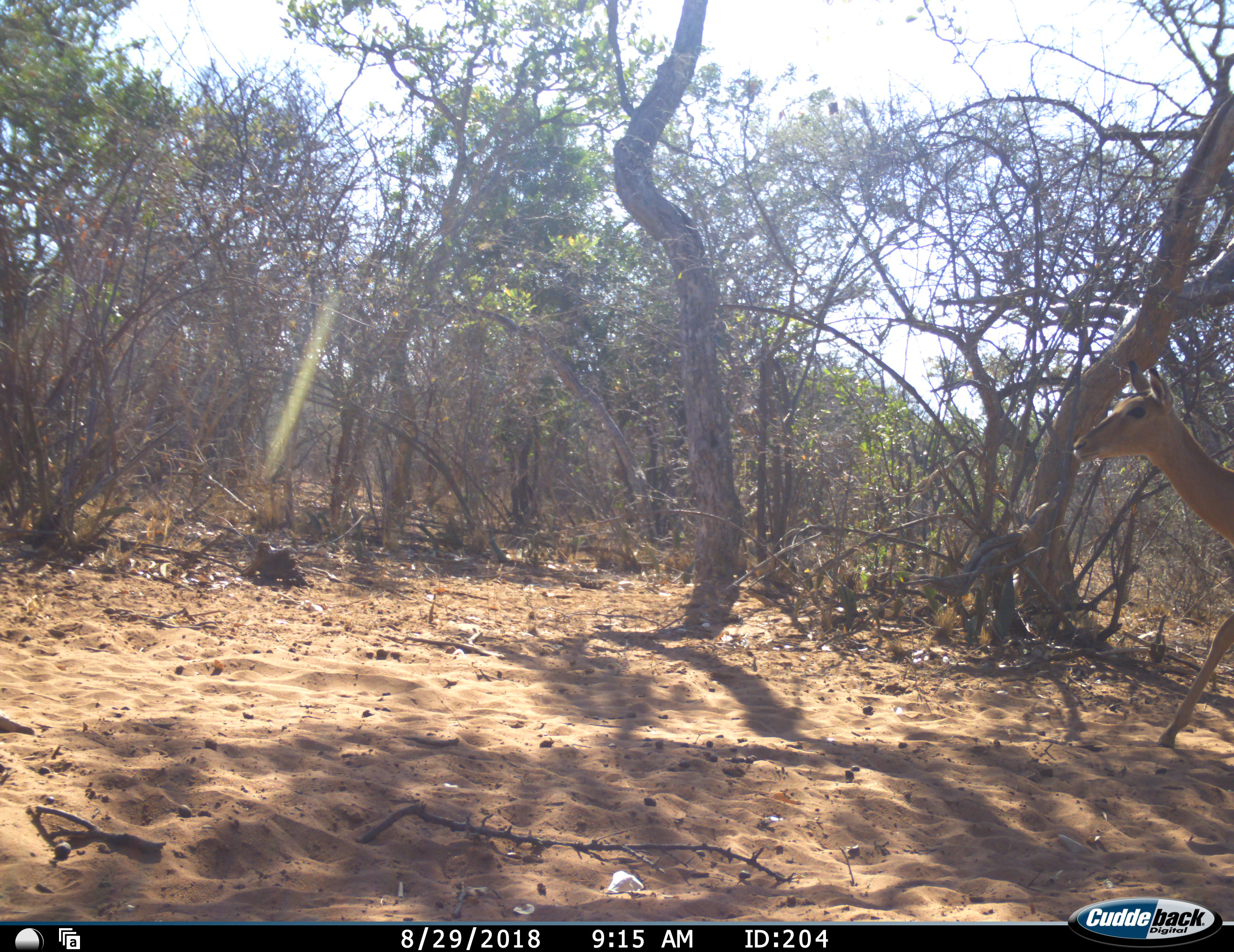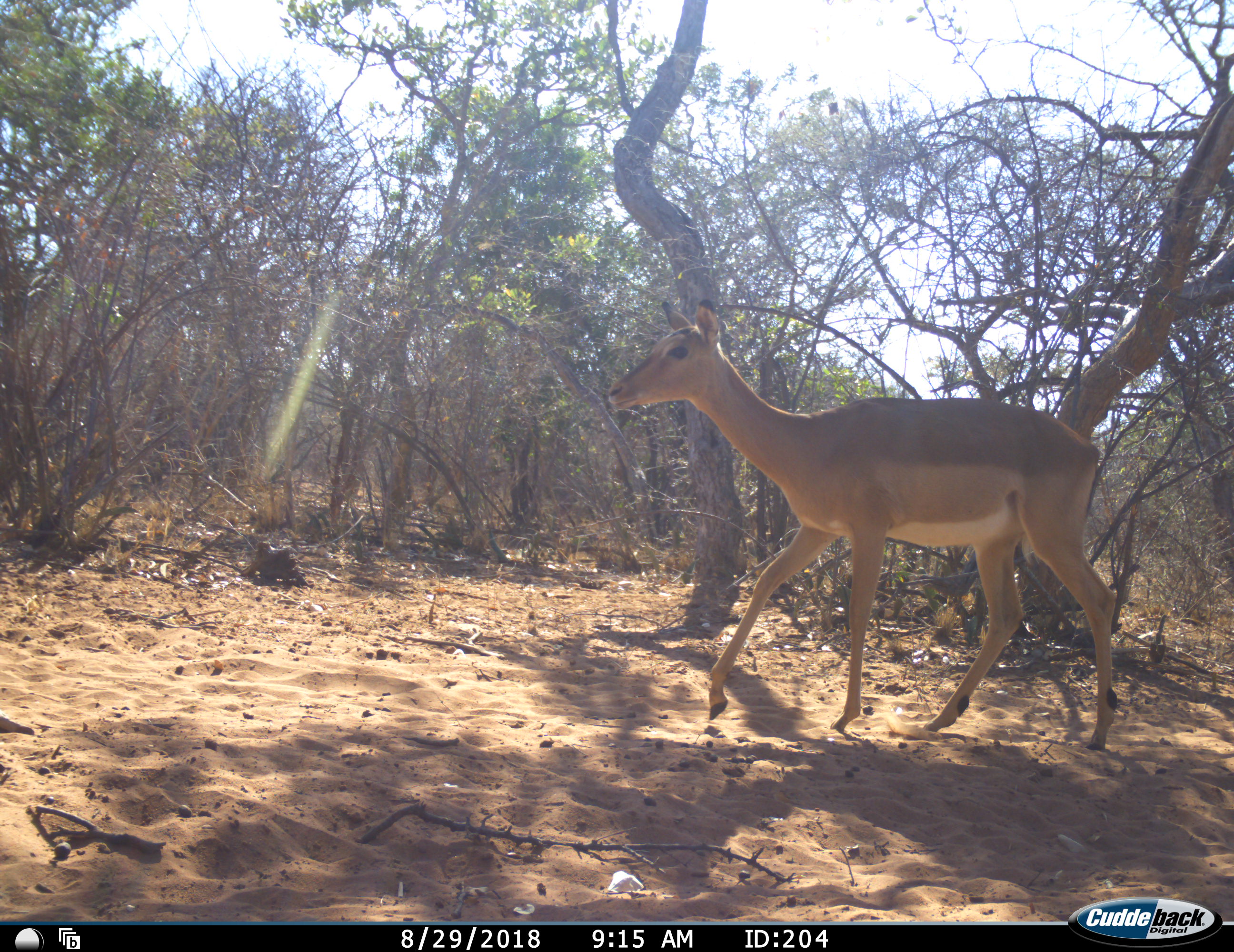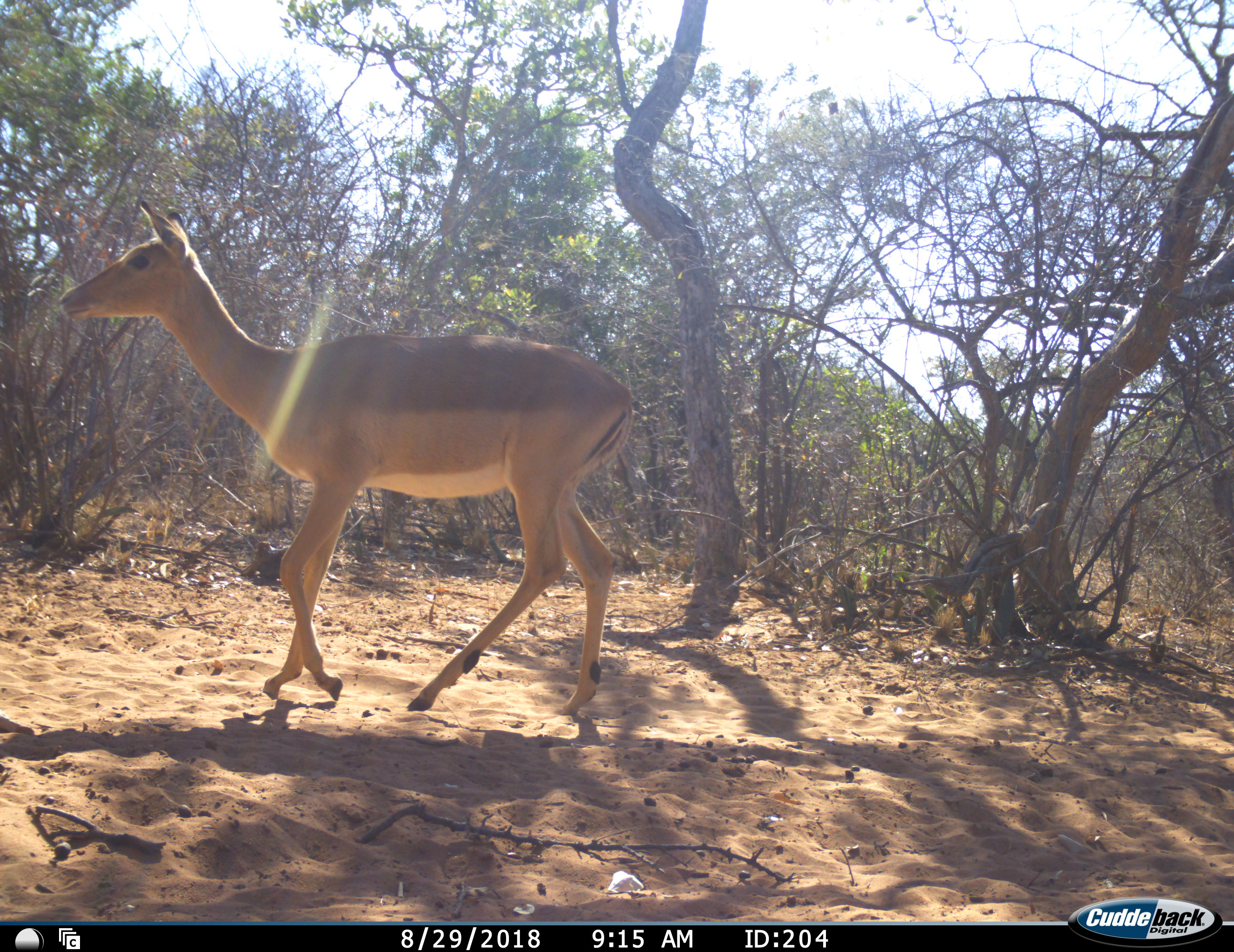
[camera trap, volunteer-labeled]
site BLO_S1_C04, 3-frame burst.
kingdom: Animalia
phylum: Chordata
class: Mammalia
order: Artiodactyla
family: Bovidae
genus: Aepyceros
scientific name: Aepyceros melampus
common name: impala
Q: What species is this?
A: Impala (Aepyceros melampus).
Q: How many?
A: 1.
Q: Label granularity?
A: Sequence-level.